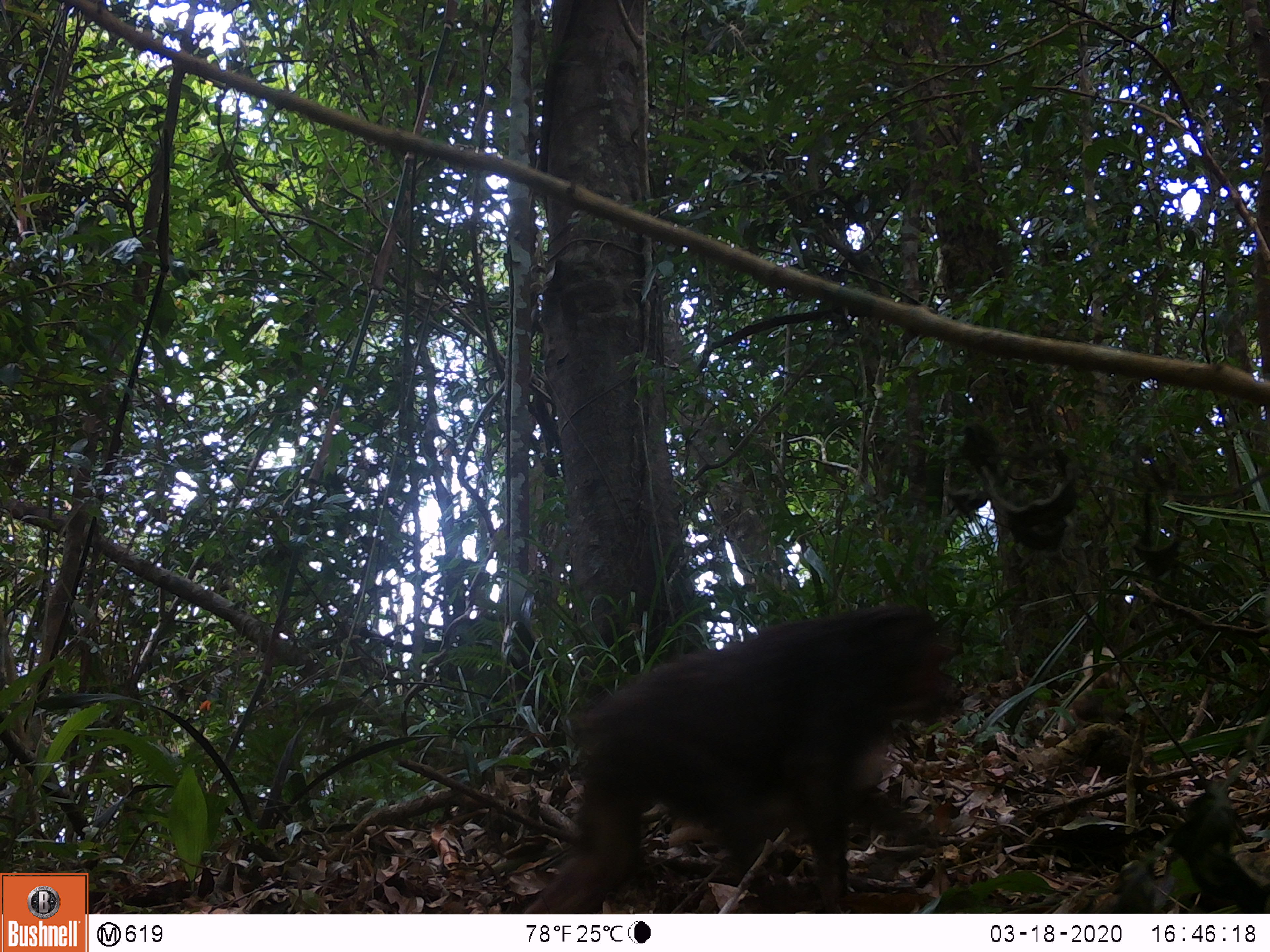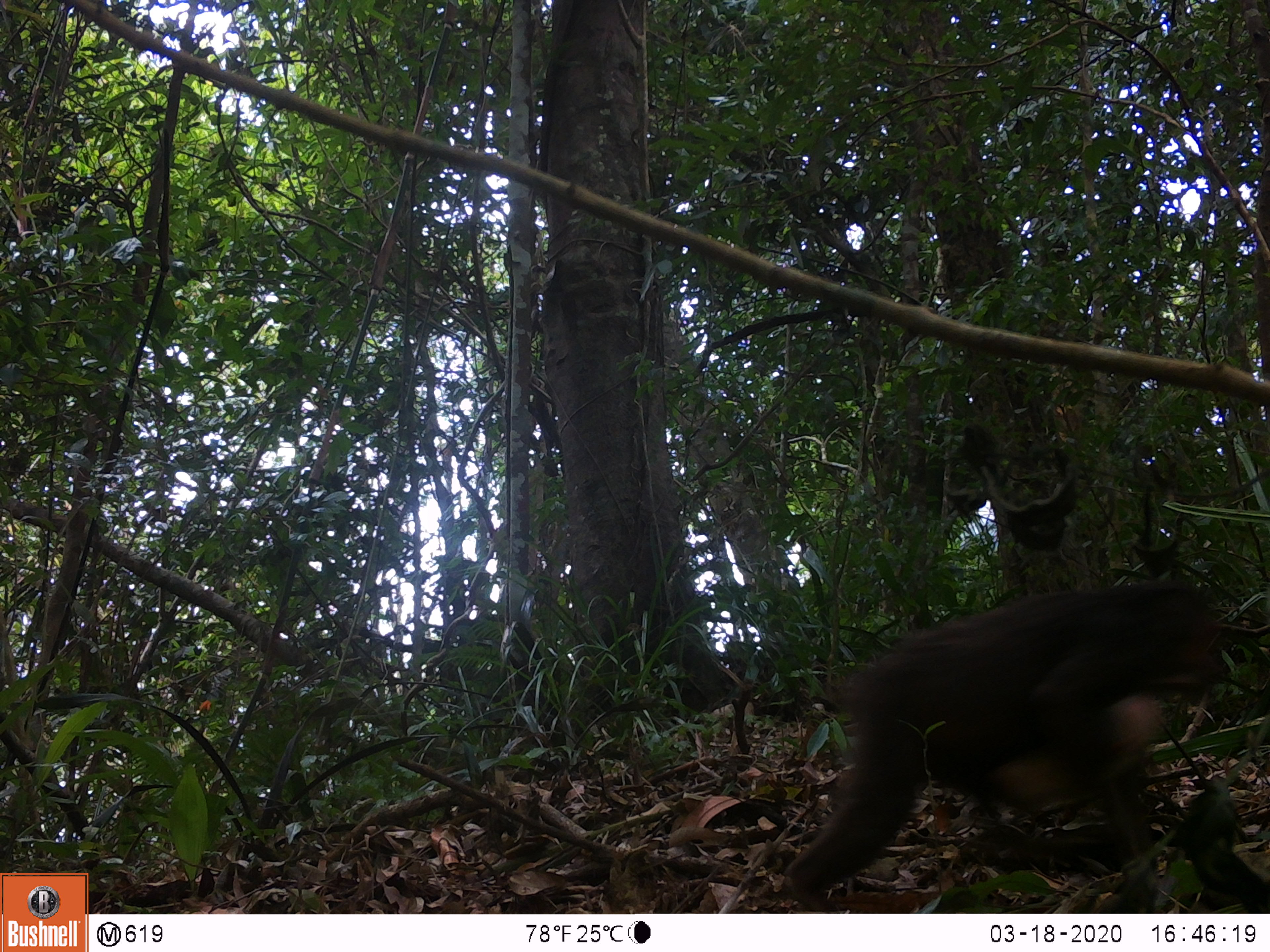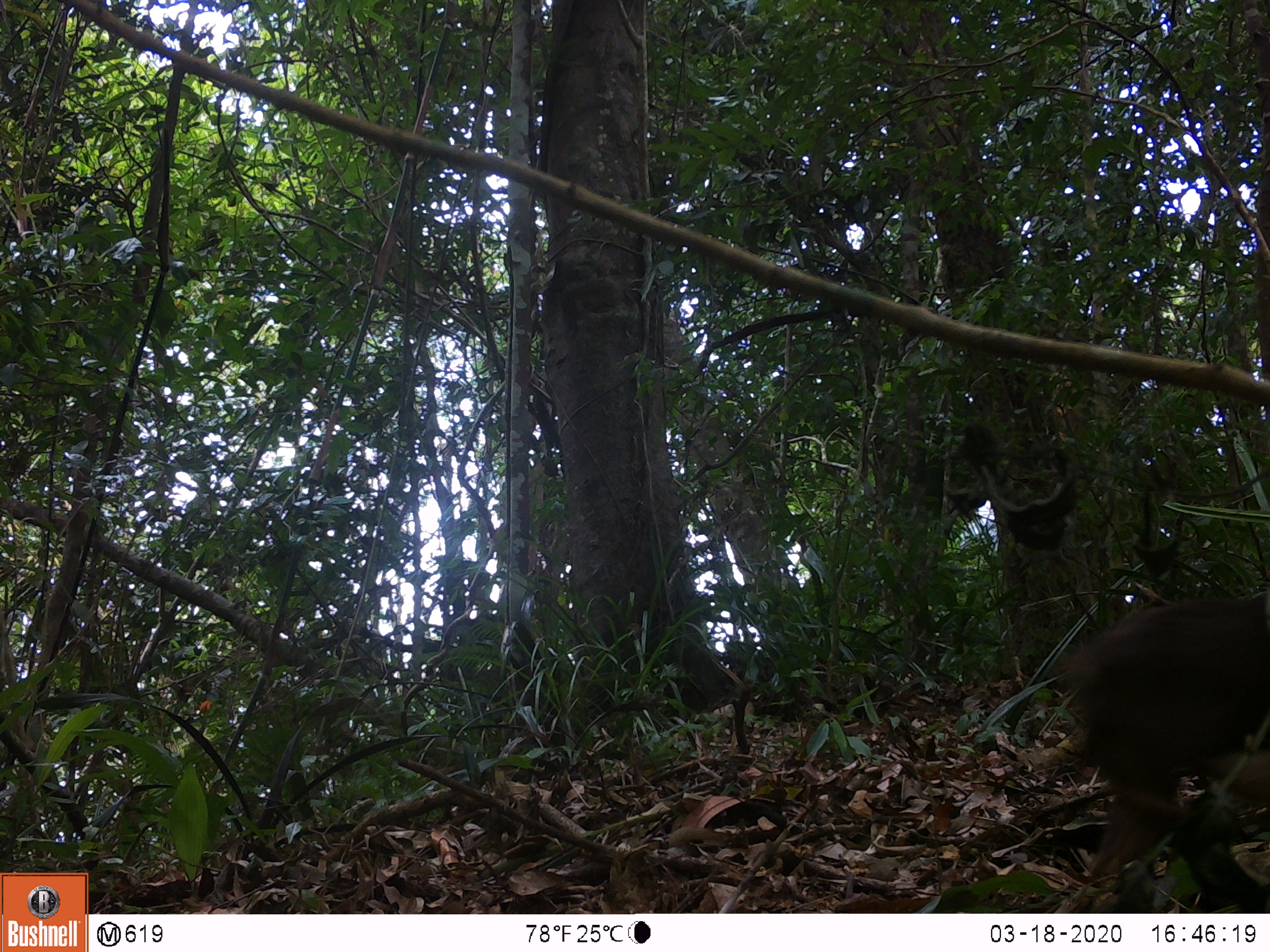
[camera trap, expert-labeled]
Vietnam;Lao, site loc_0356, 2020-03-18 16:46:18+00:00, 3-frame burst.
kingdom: Animalia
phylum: Chordata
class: Mammalia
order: Primates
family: Cercopithecidae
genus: Macaca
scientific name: Macaca arctoides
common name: stump-tailed macaque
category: stump tailed macaque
Stump tailed macaque (stump-tailed macaque) (Macaca arctoides). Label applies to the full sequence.